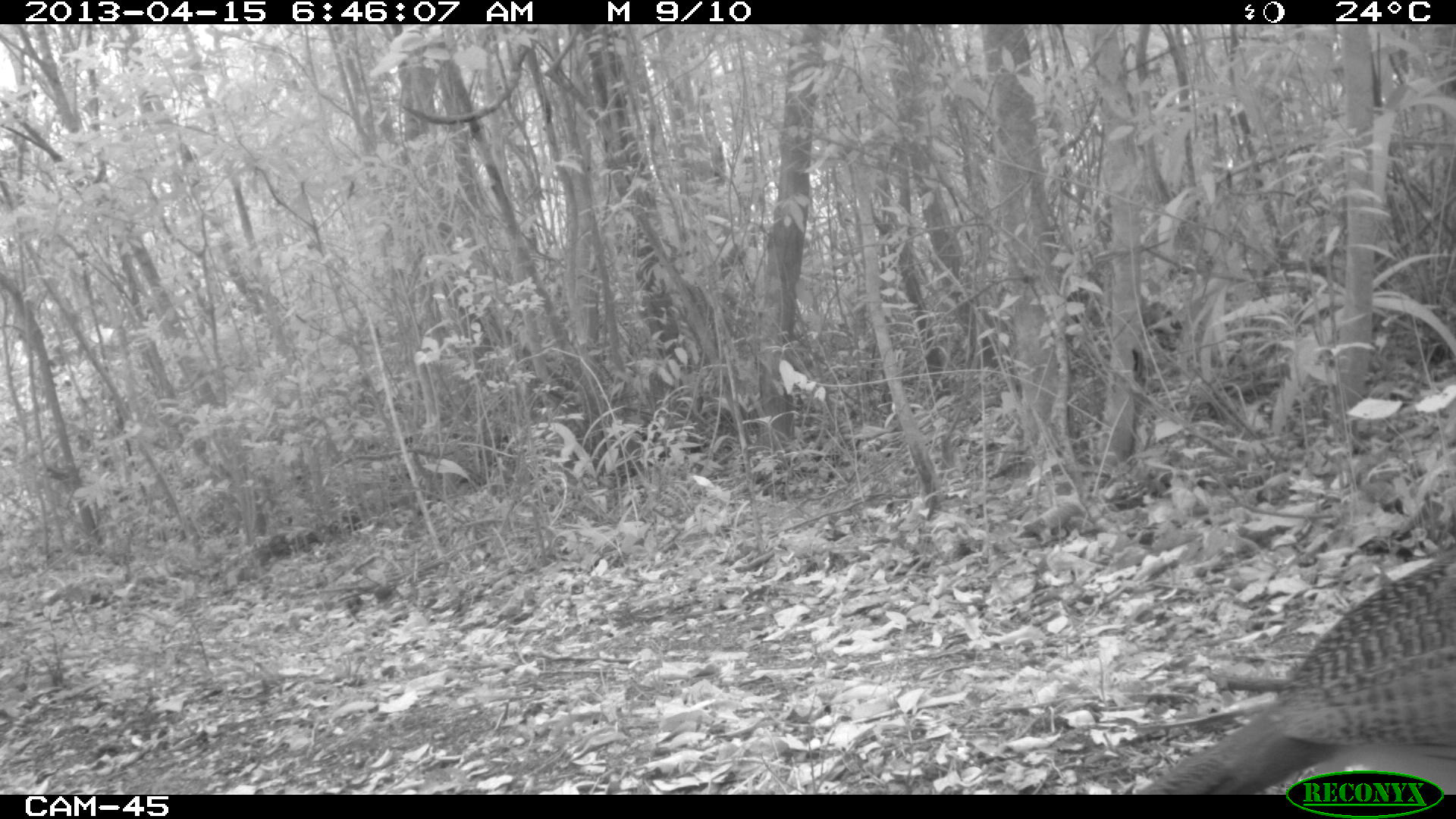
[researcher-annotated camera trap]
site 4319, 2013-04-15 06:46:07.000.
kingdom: Animalia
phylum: Chordata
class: Aves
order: Galliformes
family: Cracidae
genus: Crax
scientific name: Crax rubra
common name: great curassow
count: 1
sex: female